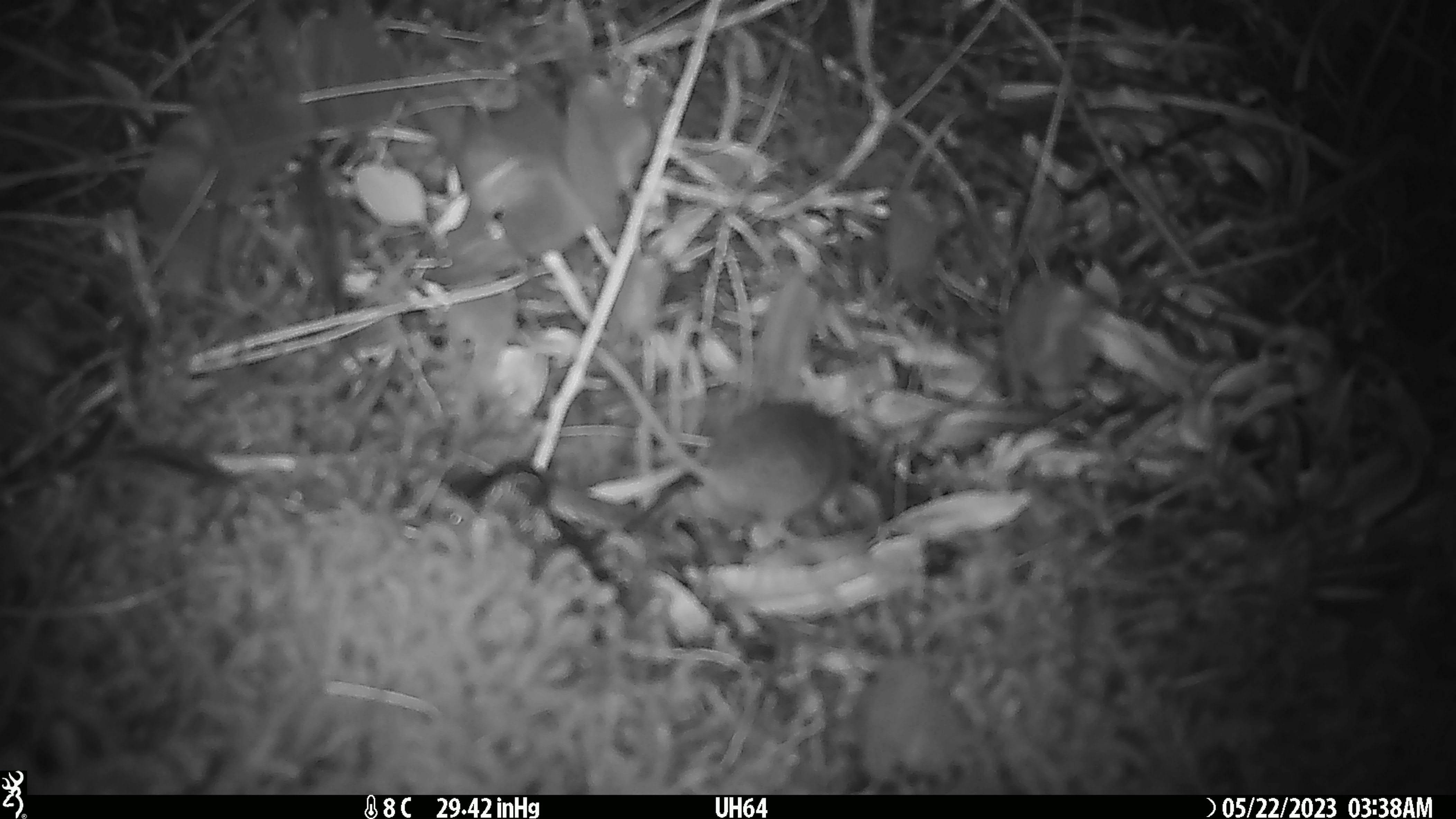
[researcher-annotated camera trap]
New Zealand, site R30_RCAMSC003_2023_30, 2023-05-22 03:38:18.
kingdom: Animalia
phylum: Chordata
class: Mammalia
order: Rodentia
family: Muridae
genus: Mus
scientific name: Mus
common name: mouse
Mouse (Mus).